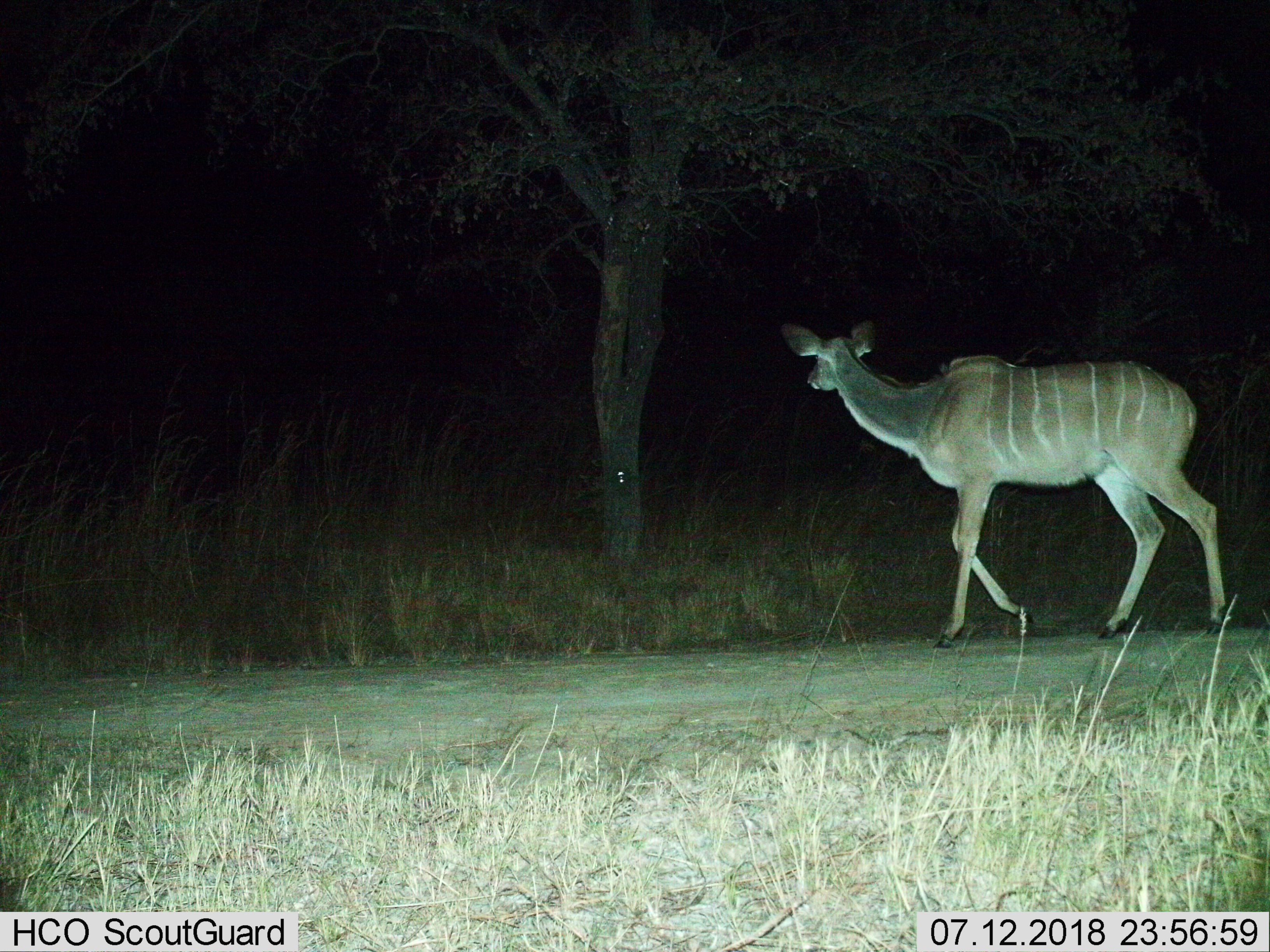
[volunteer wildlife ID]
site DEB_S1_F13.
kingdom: Animalia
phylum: Chordata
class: Mammalia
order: Artiodactyla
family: Bovidae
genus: Tragelaphus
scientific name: Tragelaphus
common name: kudu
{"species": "kudu (Tragelaphus)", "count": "1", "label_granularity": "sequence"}